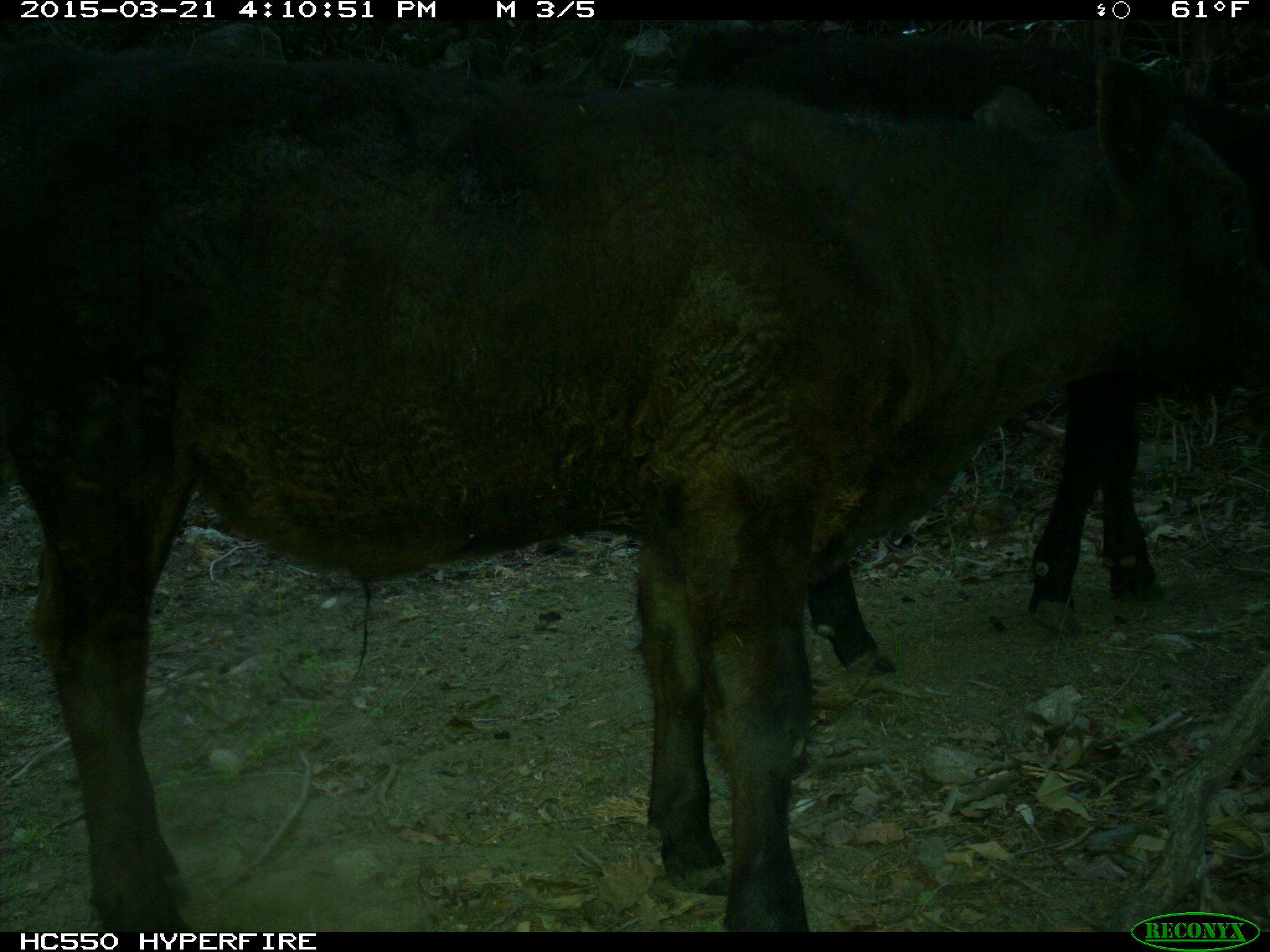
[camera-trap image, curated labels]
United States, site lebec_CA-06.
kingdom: Animalia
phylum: Chordata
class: Mammalia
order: Artiodactyla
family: Bovidae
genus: Bos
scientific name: Bos taurus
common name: domestic cow